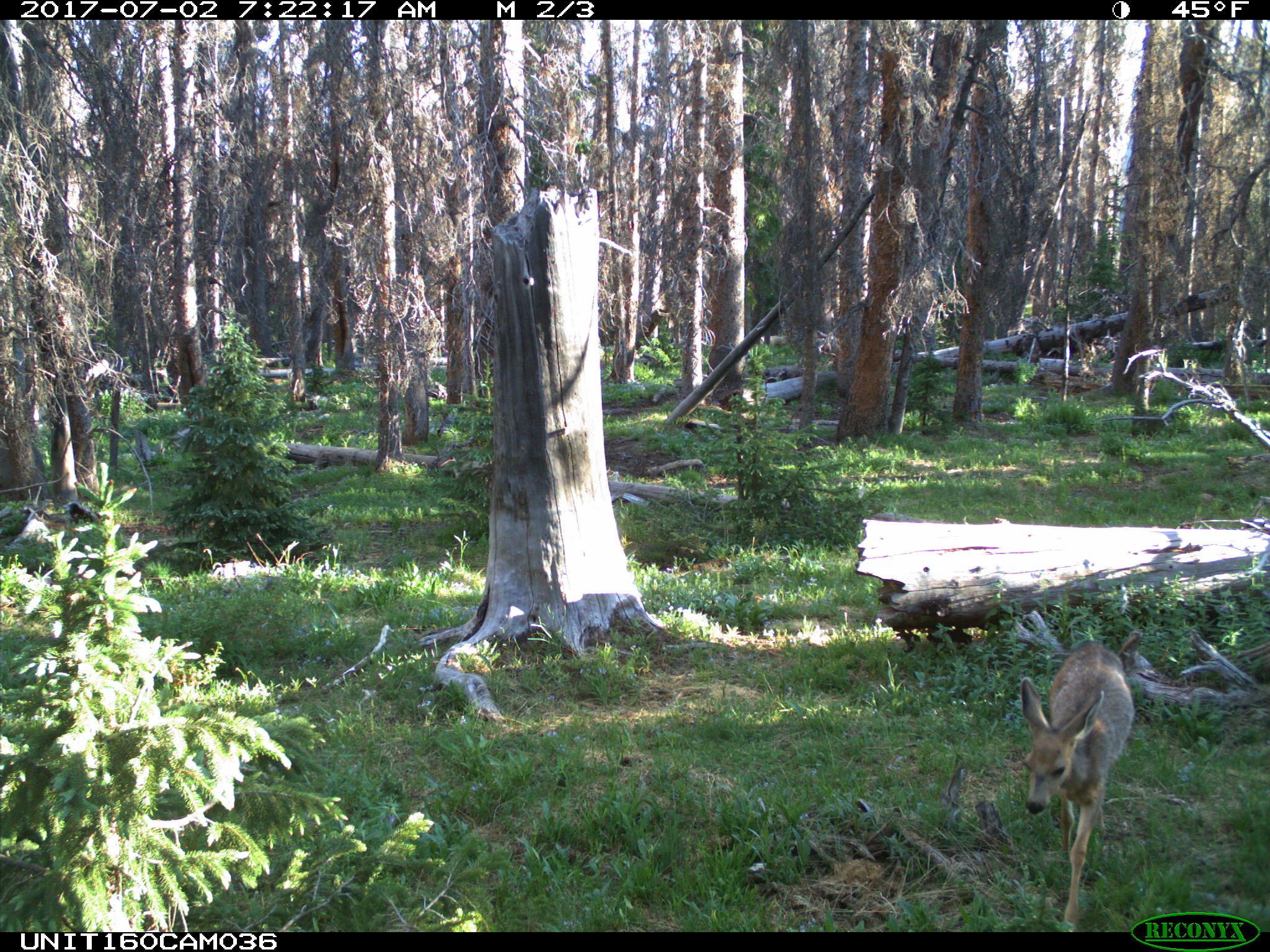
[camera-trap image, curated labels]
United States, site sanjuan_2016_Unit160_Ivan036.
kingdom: Animalia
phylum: Chordata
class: Mammalia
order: Artiodactyla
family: Cervidae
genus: Odocoileus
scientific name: Odocoileus hemionus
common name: mule deer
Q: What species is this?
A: Odocoileus hemionus (mule deer).